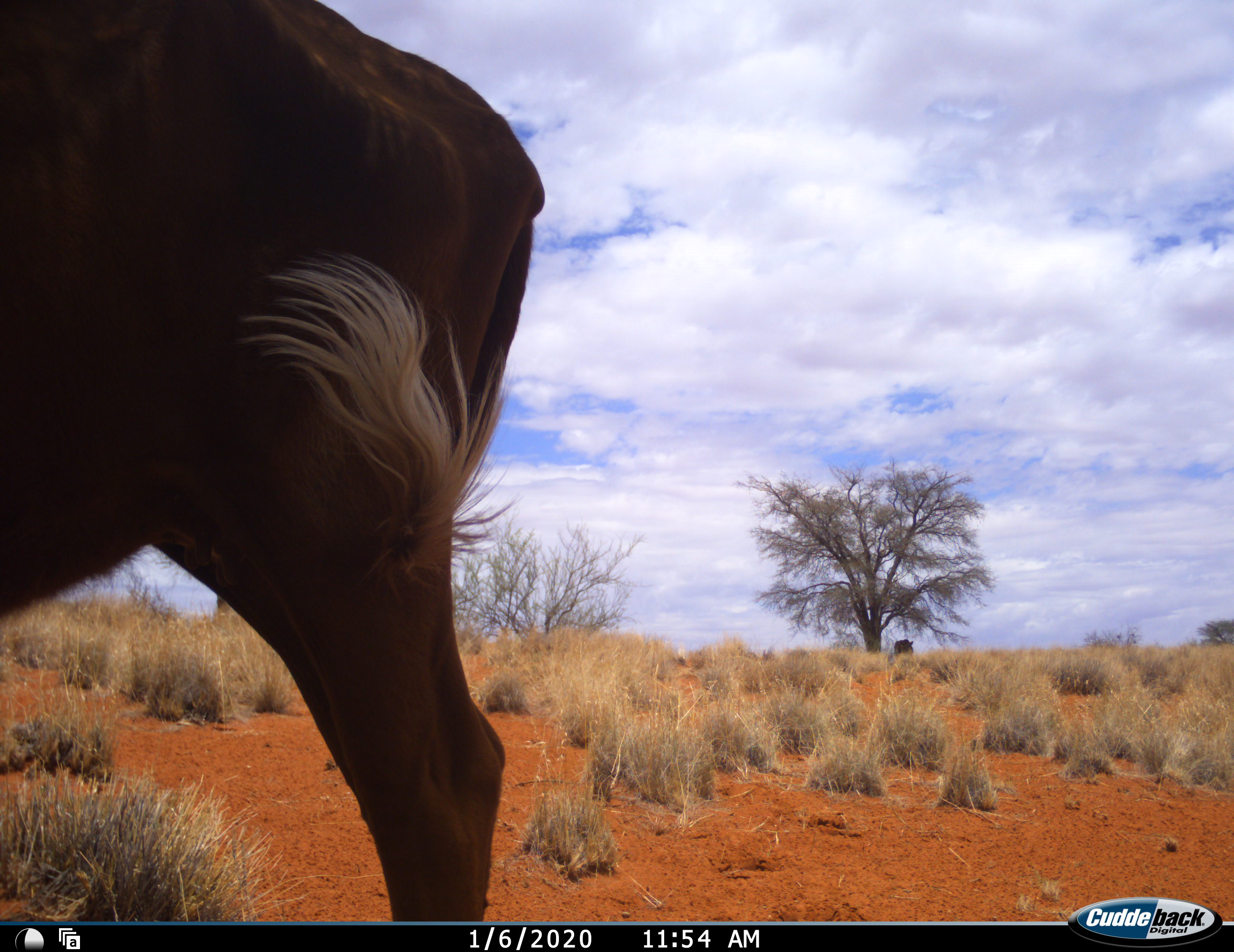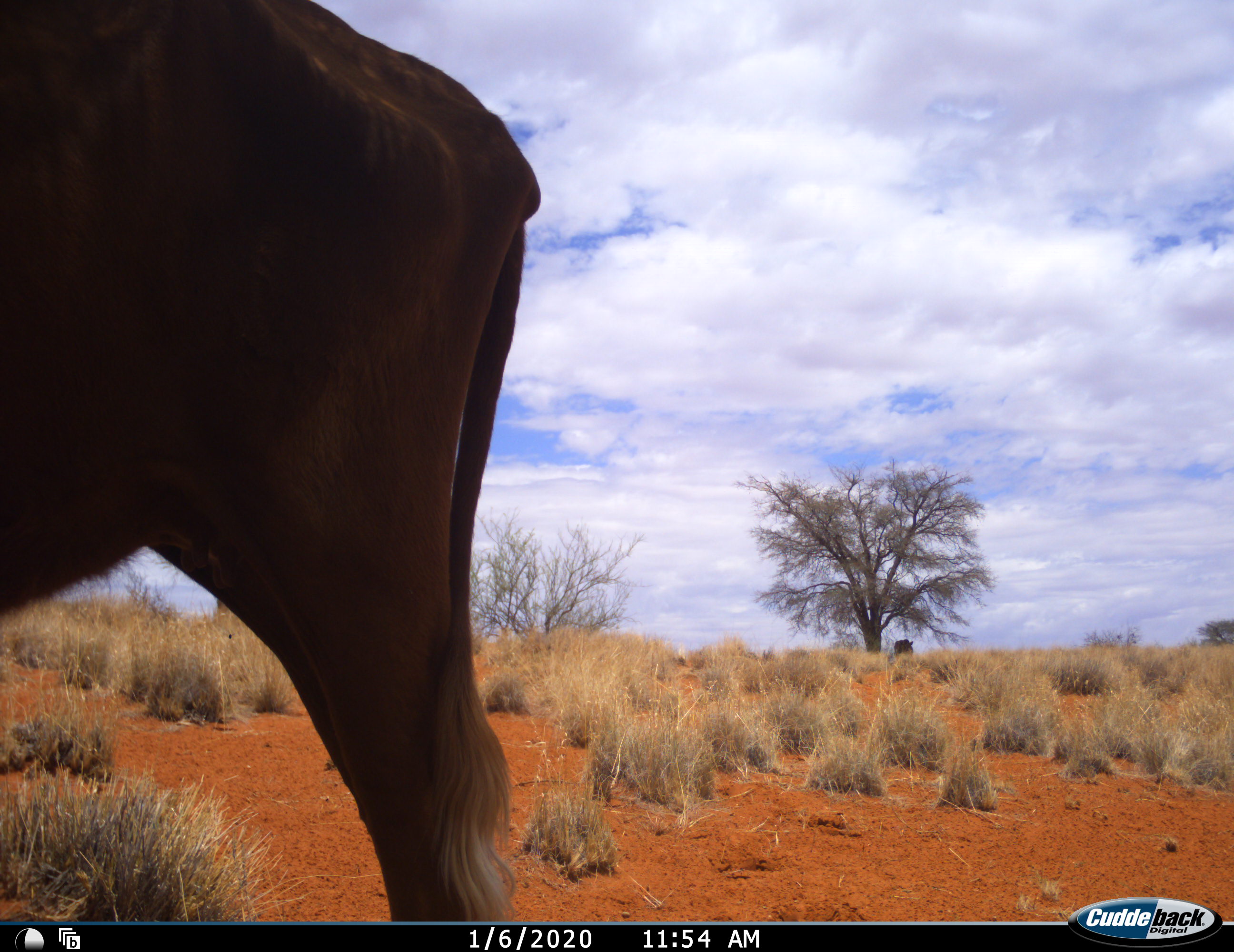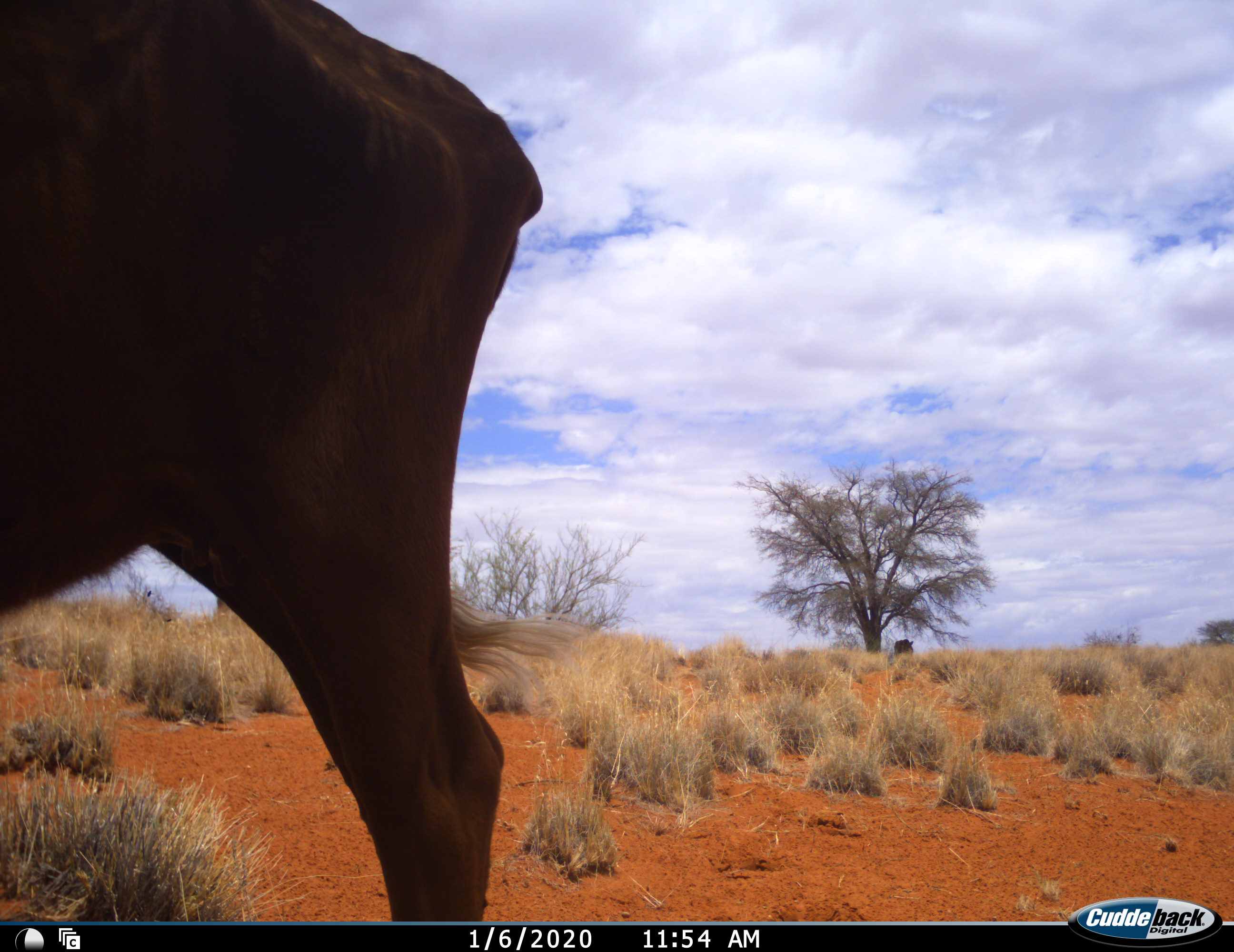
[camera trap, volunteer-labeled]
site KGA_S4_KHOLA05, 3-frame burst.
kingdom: Animalia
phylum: Chordata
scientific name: Vertebrata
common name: domestic animal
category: domesticanimal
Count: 2.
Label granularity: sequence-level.